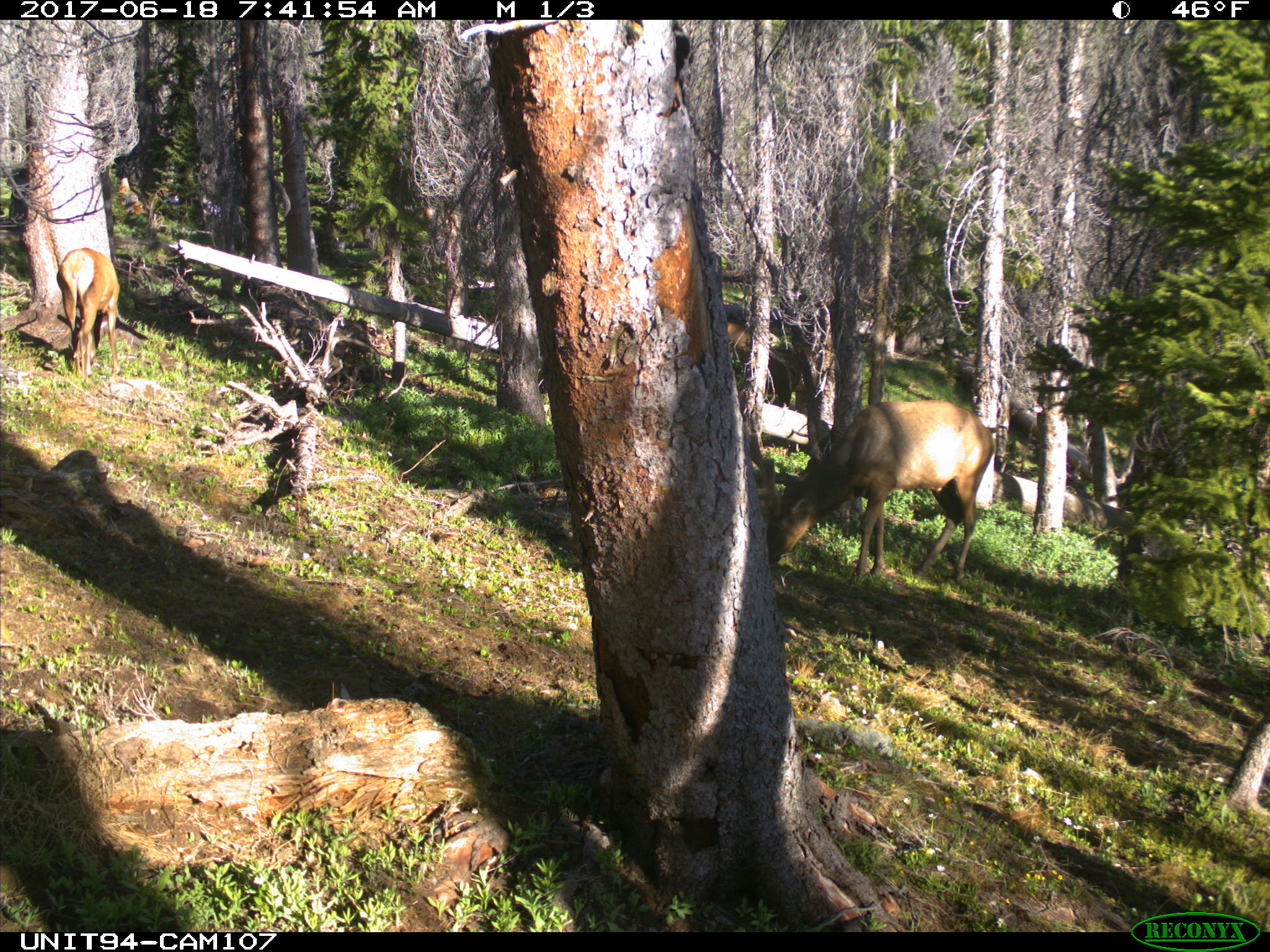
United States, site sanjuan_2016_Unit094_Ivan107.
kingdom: Animalia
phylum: Chordata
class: Mammalia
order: Artiodactyla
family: Cervidae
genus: Cervus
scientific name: Cervus elaphus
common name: red deer